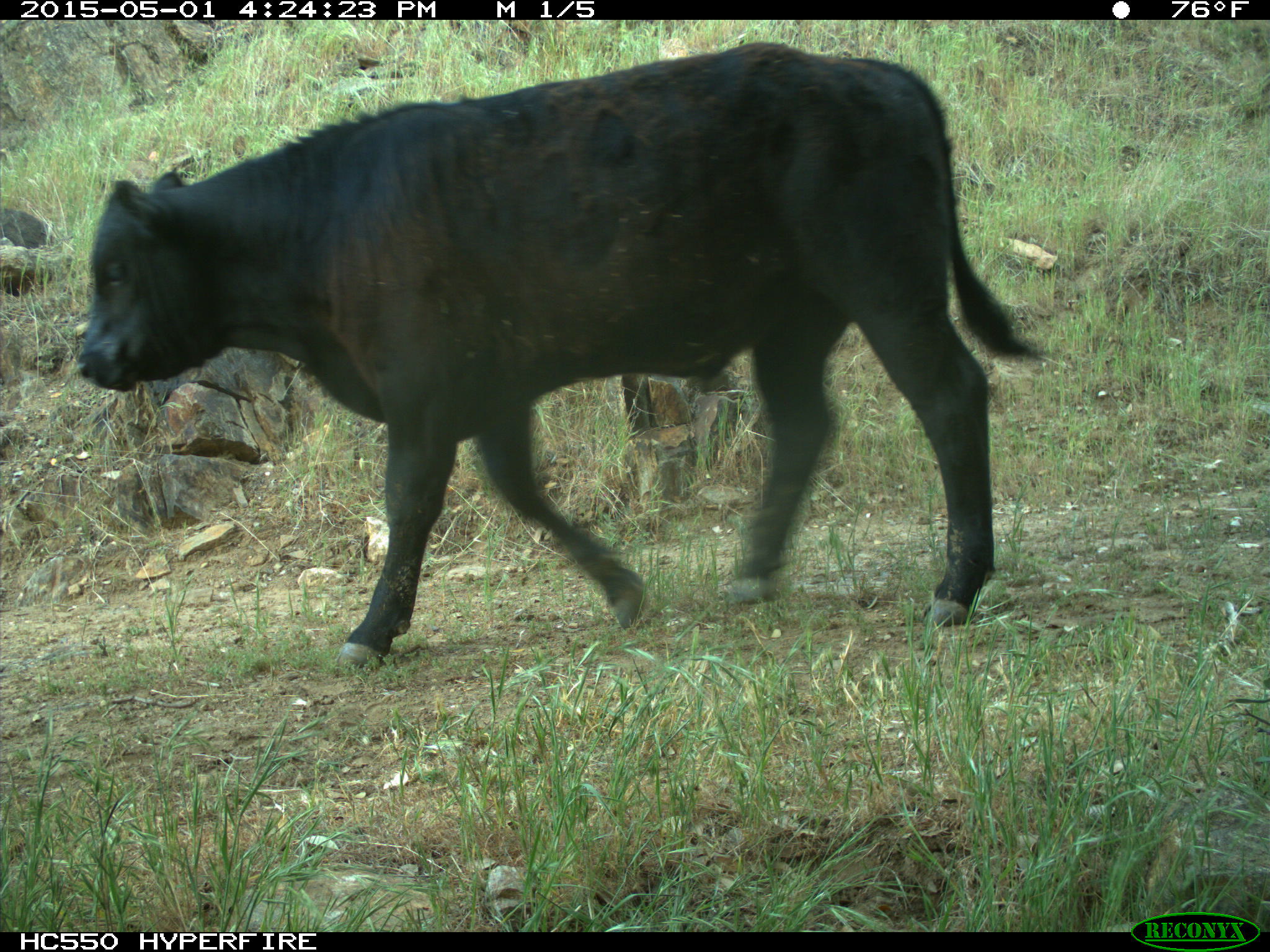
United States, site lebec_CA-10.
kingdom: Animalia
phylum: Chordata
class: Mammalia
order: Artiodactyla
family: Bovidae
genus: Bos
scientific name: Bos taurus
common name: domestic cow